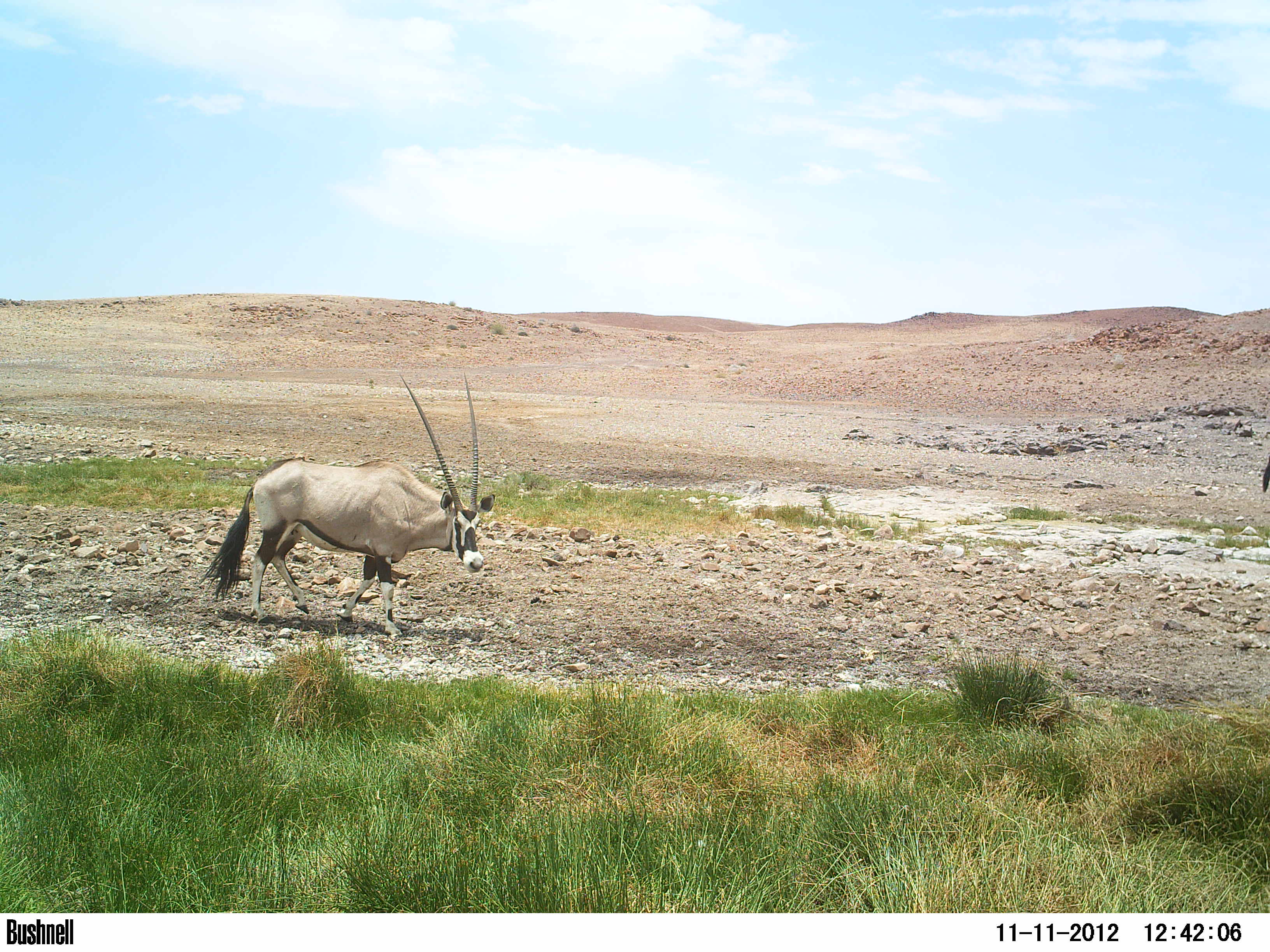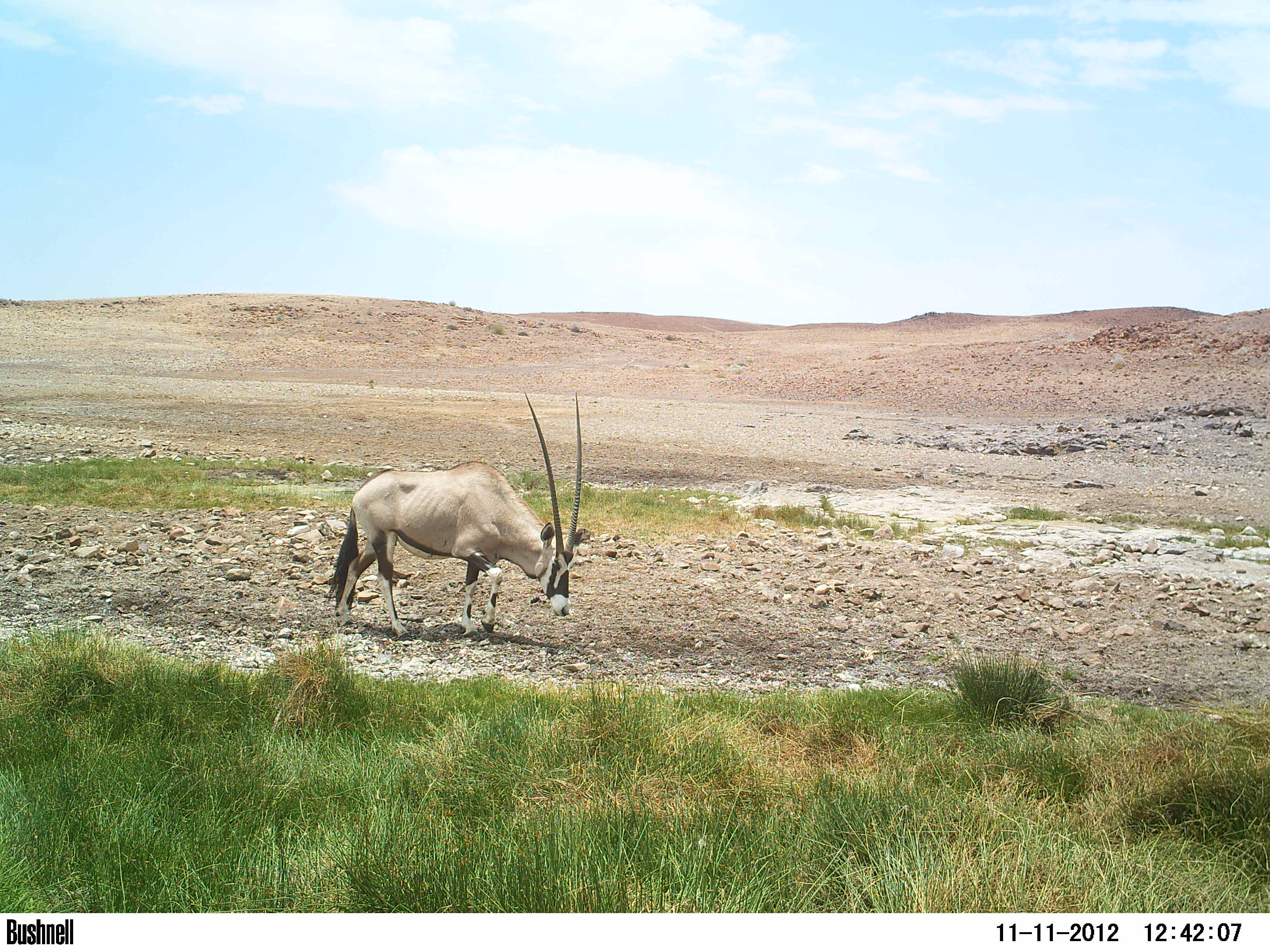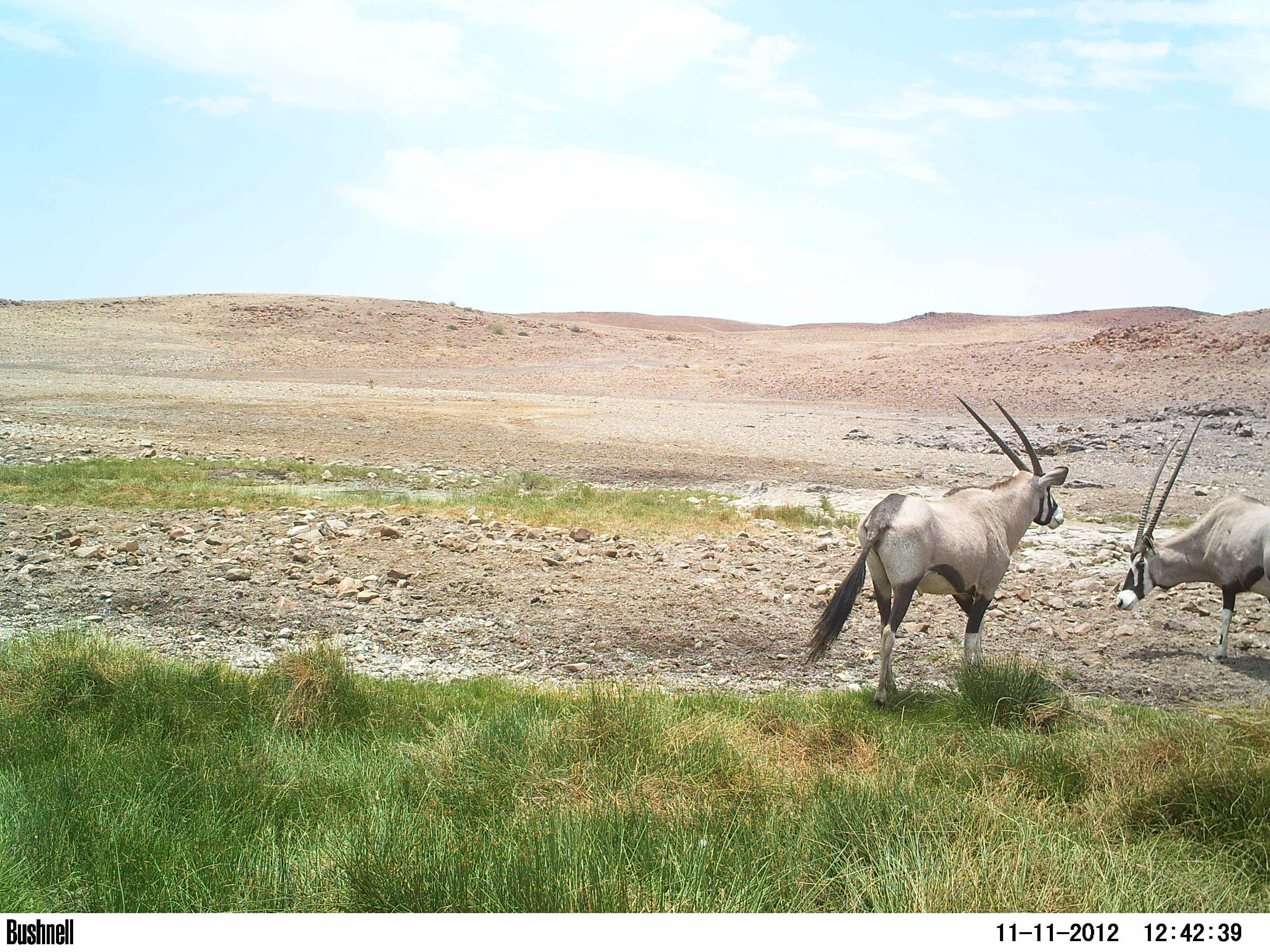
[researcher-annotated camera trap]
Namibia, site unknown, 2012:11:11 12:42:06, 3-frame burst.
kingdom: Animalia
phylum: Chordata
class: Mammalia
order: Artiodactyla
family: Bovidae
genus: Oryx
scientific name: Oryx gazella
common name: gemsbok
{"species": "Oryx gazella (gemsbok)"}